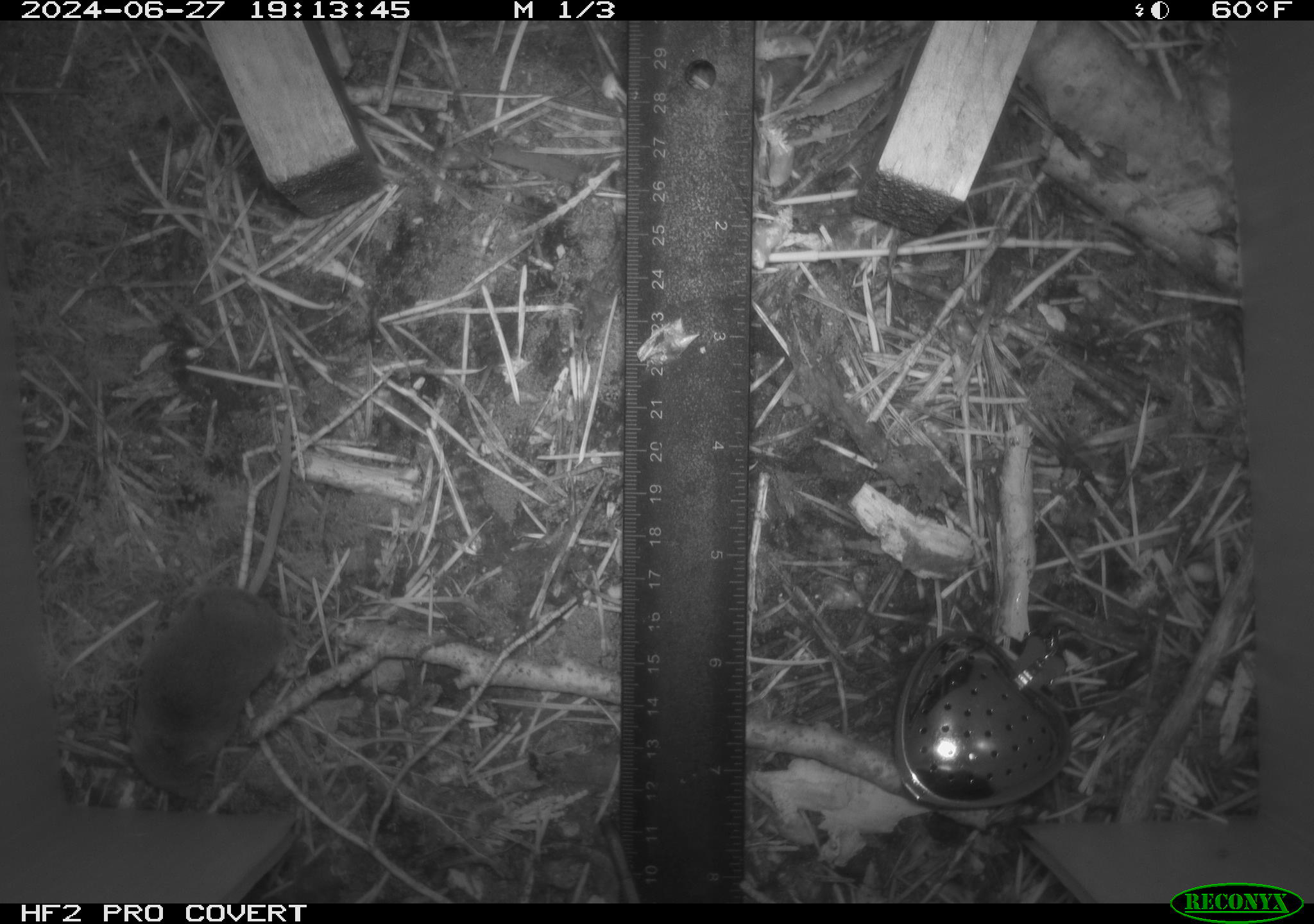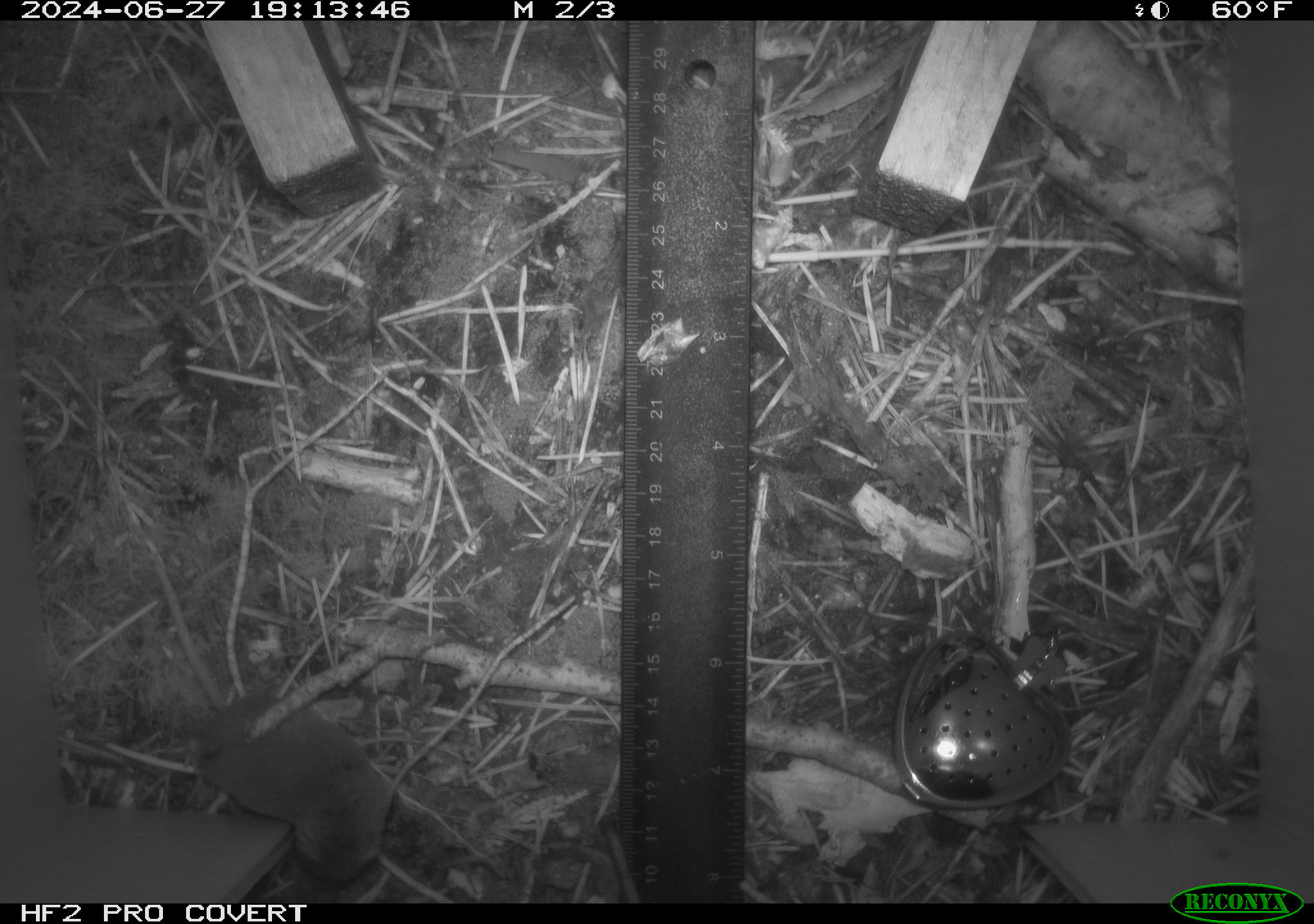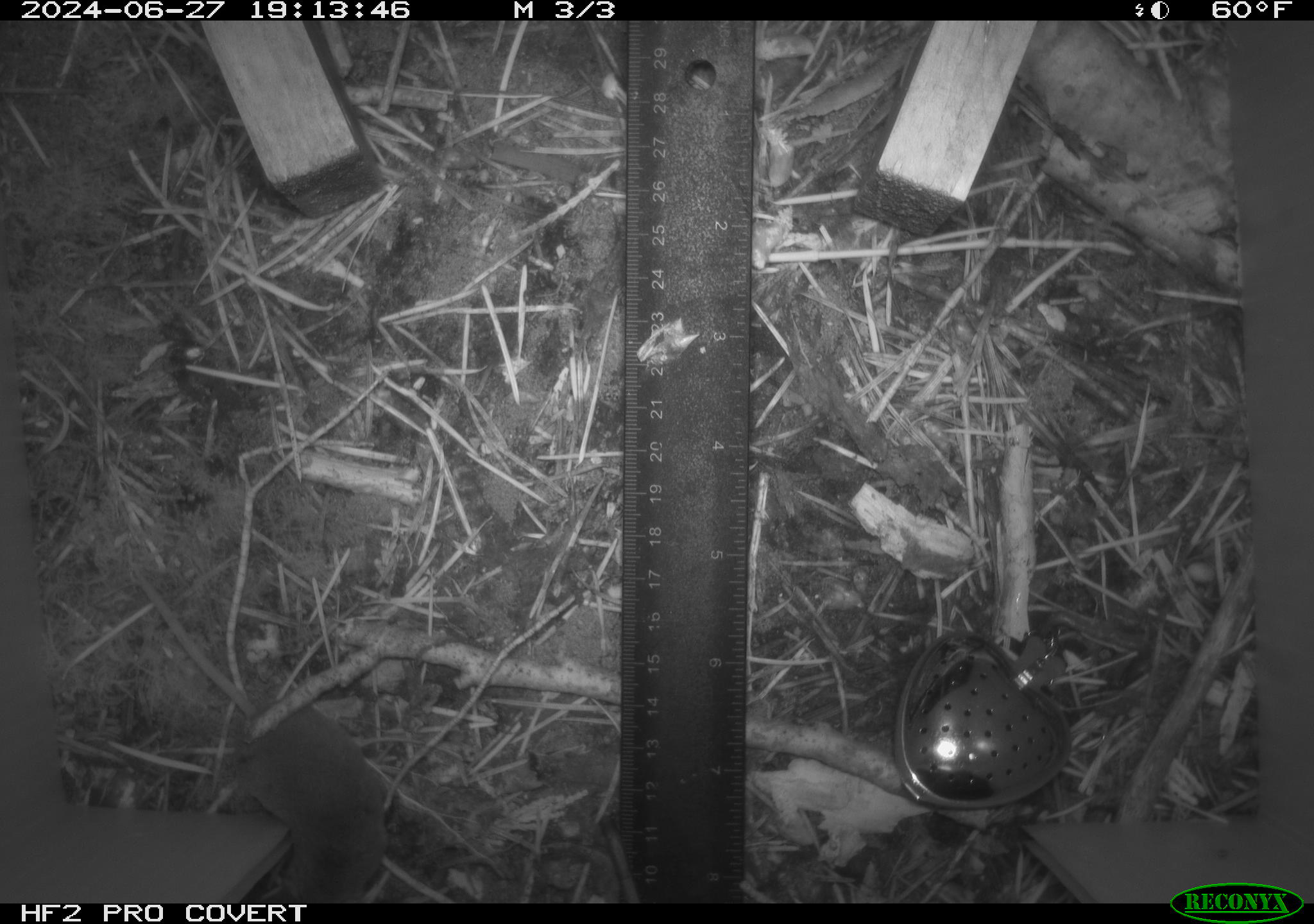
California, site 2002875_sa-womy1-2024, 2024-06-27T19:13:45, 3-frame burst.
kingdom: Animalia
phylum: Chordata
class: Mammalia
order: Eulipotyphla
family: Soricidae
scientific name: Soricidae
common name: shrews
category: soricidae family